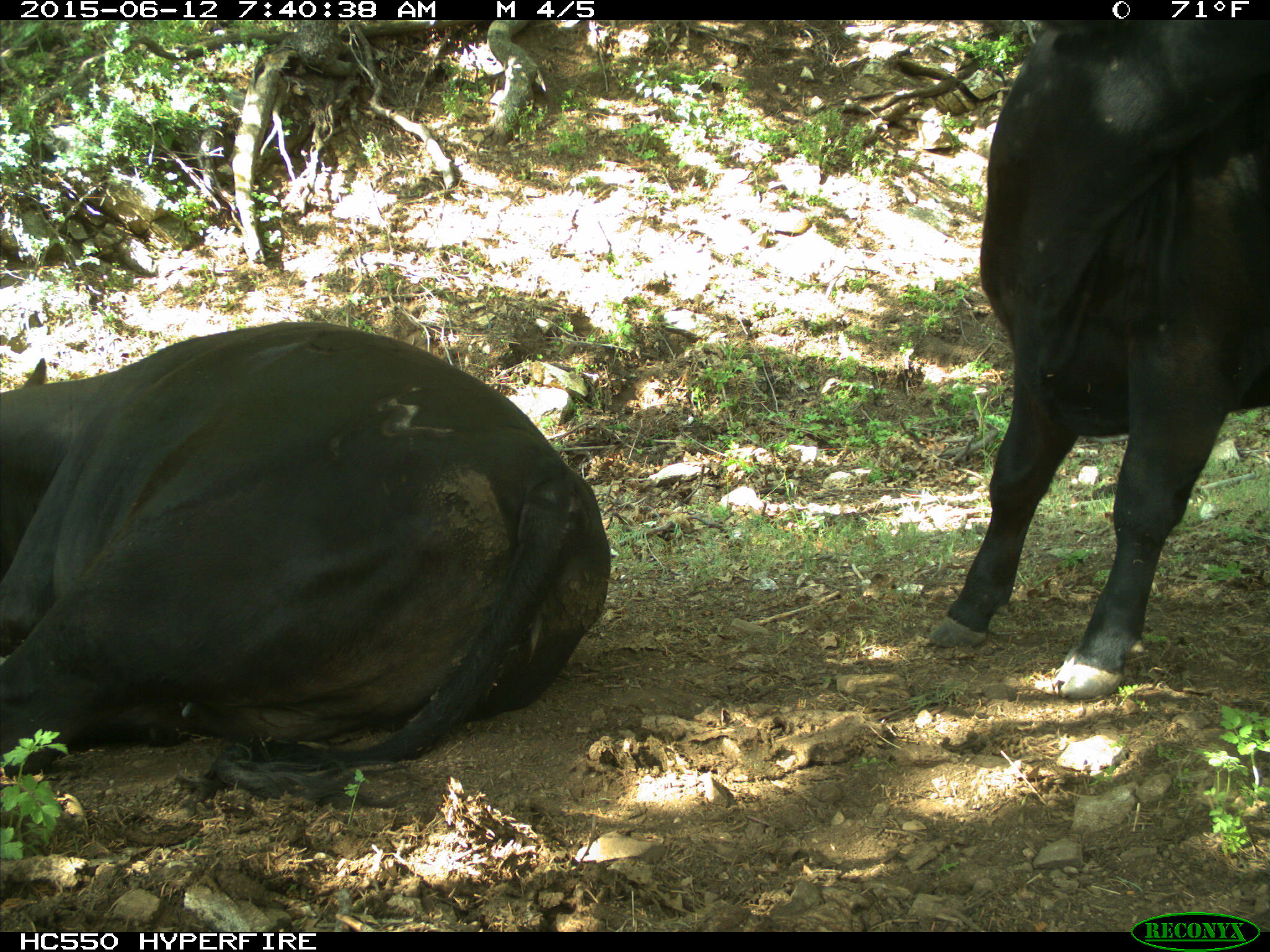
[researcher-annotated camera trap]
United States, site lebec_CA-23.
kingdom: Animalia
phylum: Chordata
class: Mammalia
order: Artiodactyla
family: Bovidae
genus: Bos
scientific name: Bos taurus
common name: domestic cow